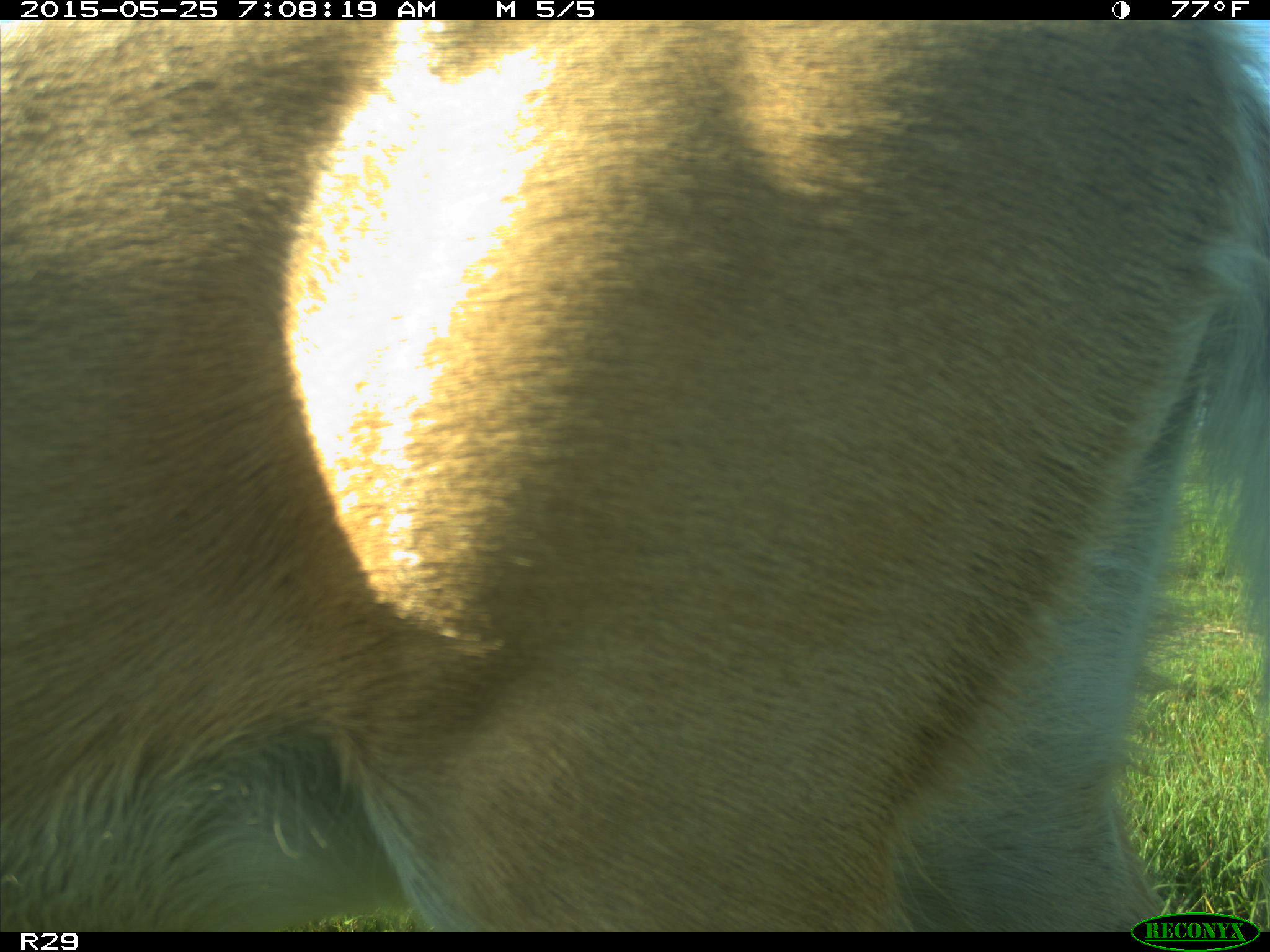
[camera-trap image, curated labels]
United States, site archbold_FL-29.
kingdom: Animalia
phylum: Chordata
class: Mammalia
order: Artiodactyla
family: Cervidae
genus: Odocoileus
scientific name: Odocoileus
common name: deer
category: unidentified deer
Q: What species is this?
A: Unidentified deer (deer) (Odocoileus).